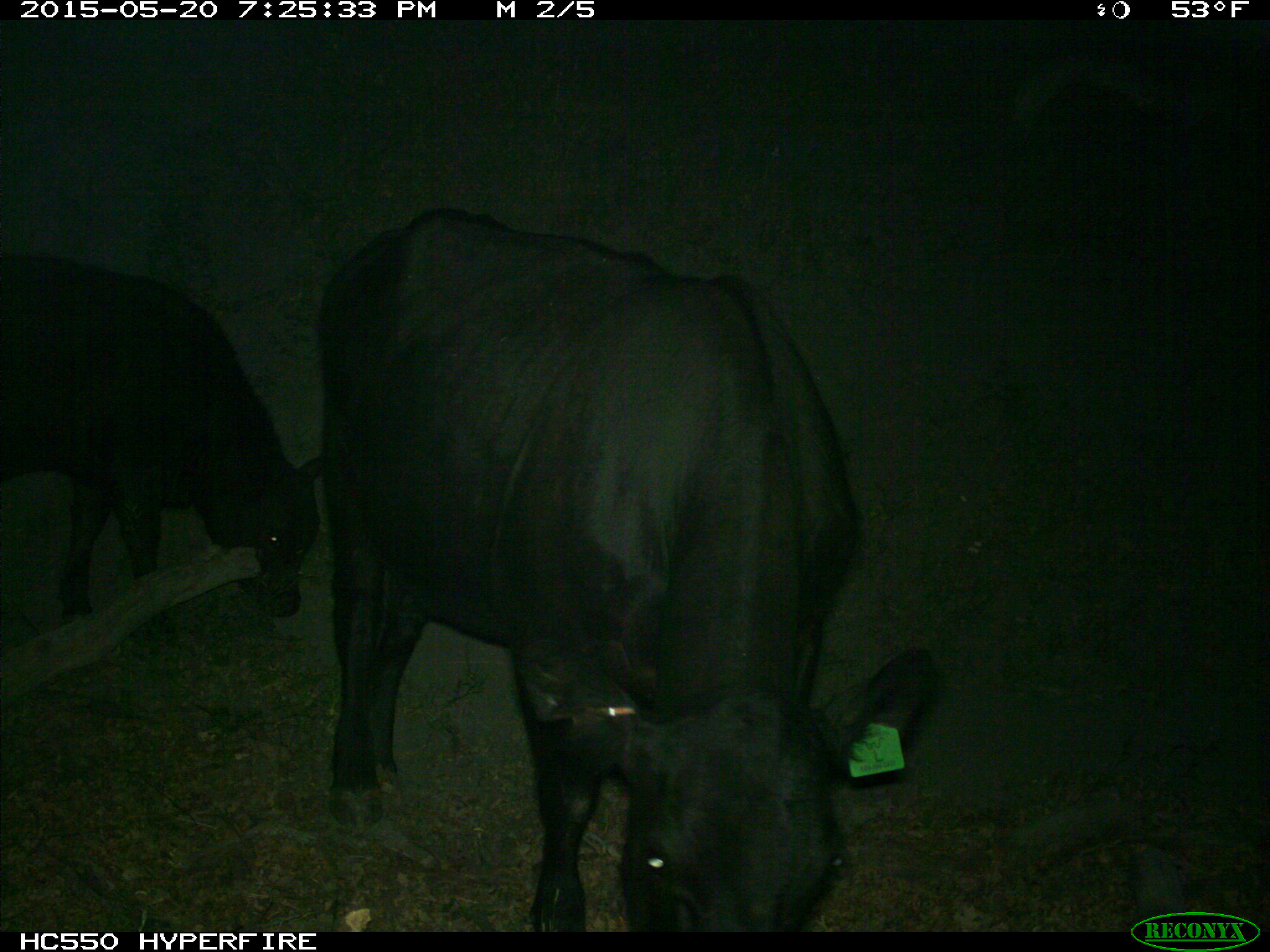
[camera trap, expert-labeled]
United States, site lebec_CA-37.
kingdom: Animalia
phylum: Chordata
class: Mammalia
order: Artiodactyla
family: Bovidae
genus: Bos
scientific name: Bos taurus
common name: domestic cow